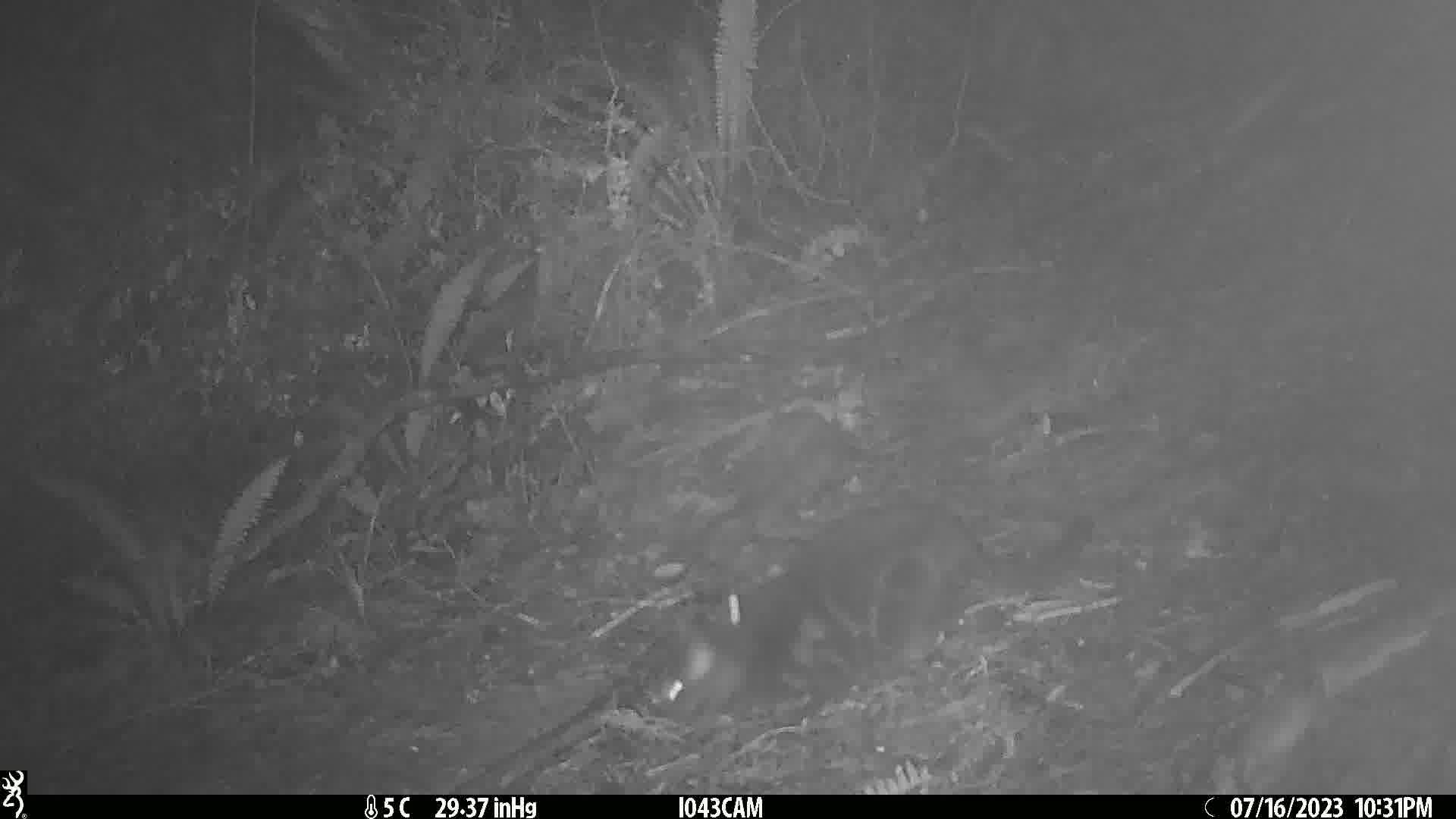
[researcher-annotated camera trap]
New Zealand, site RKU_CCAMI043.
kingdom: Animalia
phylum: Chordata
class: Mammalia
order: Carnivora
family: Felidae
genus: Felis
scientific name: Felis catus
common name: domestic cat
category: cat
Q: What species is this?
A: Cat (domestic cat) (Felis catus).